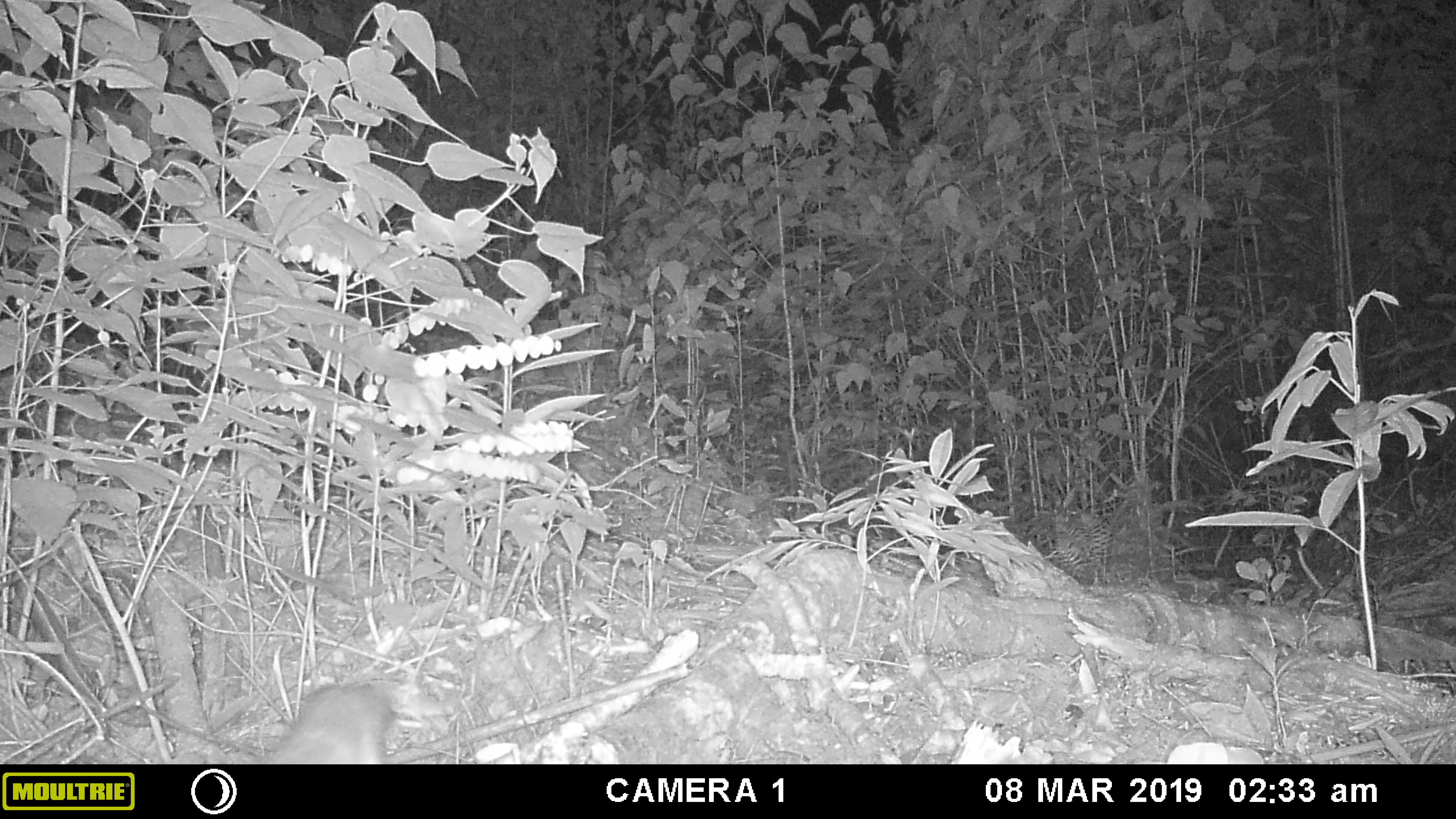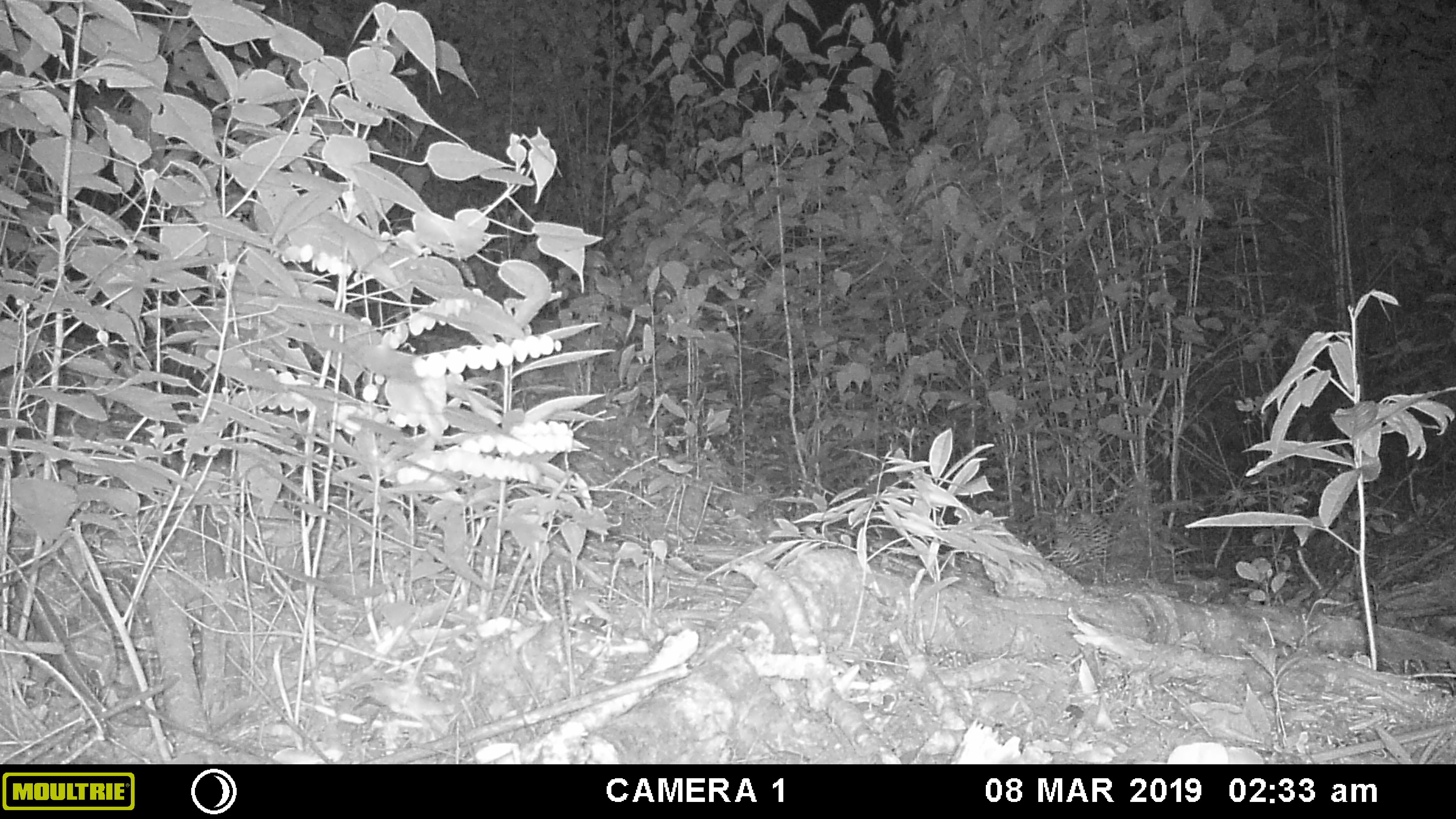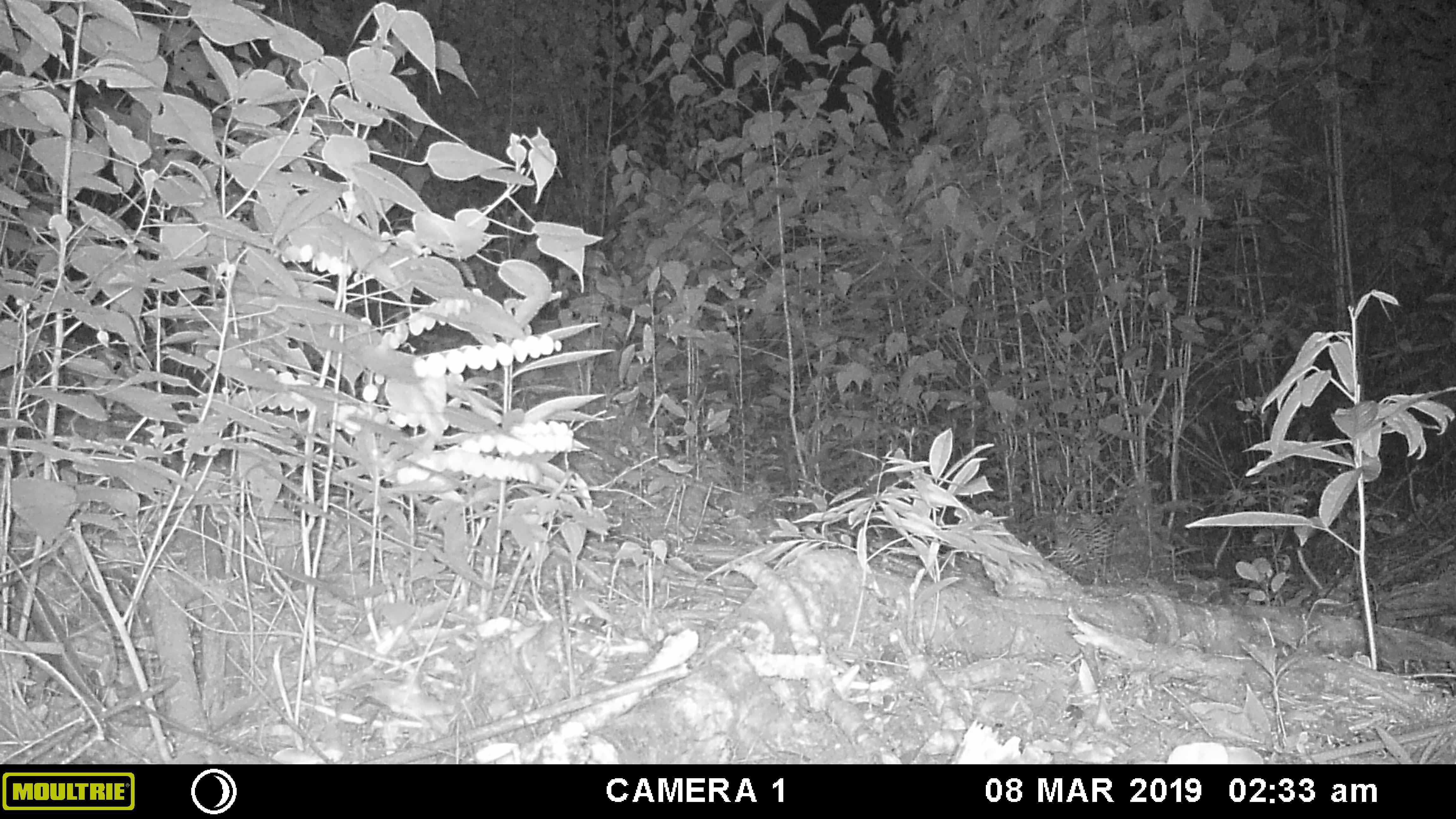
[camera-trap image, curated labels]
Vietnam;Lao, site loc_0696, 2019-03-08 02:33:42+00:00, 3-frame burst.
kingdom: Animalia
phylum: Chordata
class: Mammalia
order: Rodentia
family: Muridae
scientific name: Muridae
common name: old-world mice and rats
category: unidentified murid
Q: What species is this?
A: Unidentified murid (old-world mice and rats) (Muridae).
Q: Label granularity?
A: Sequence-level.